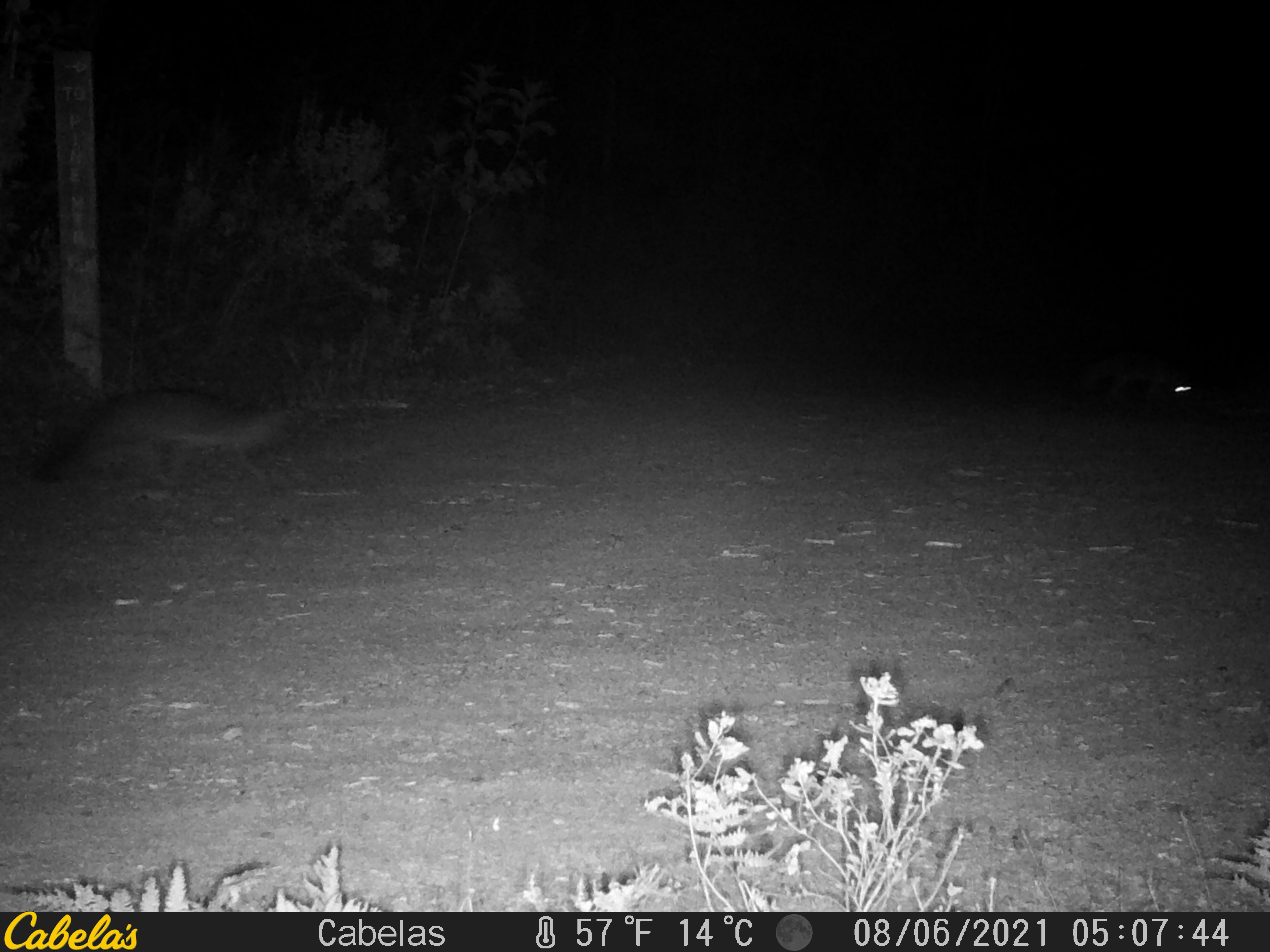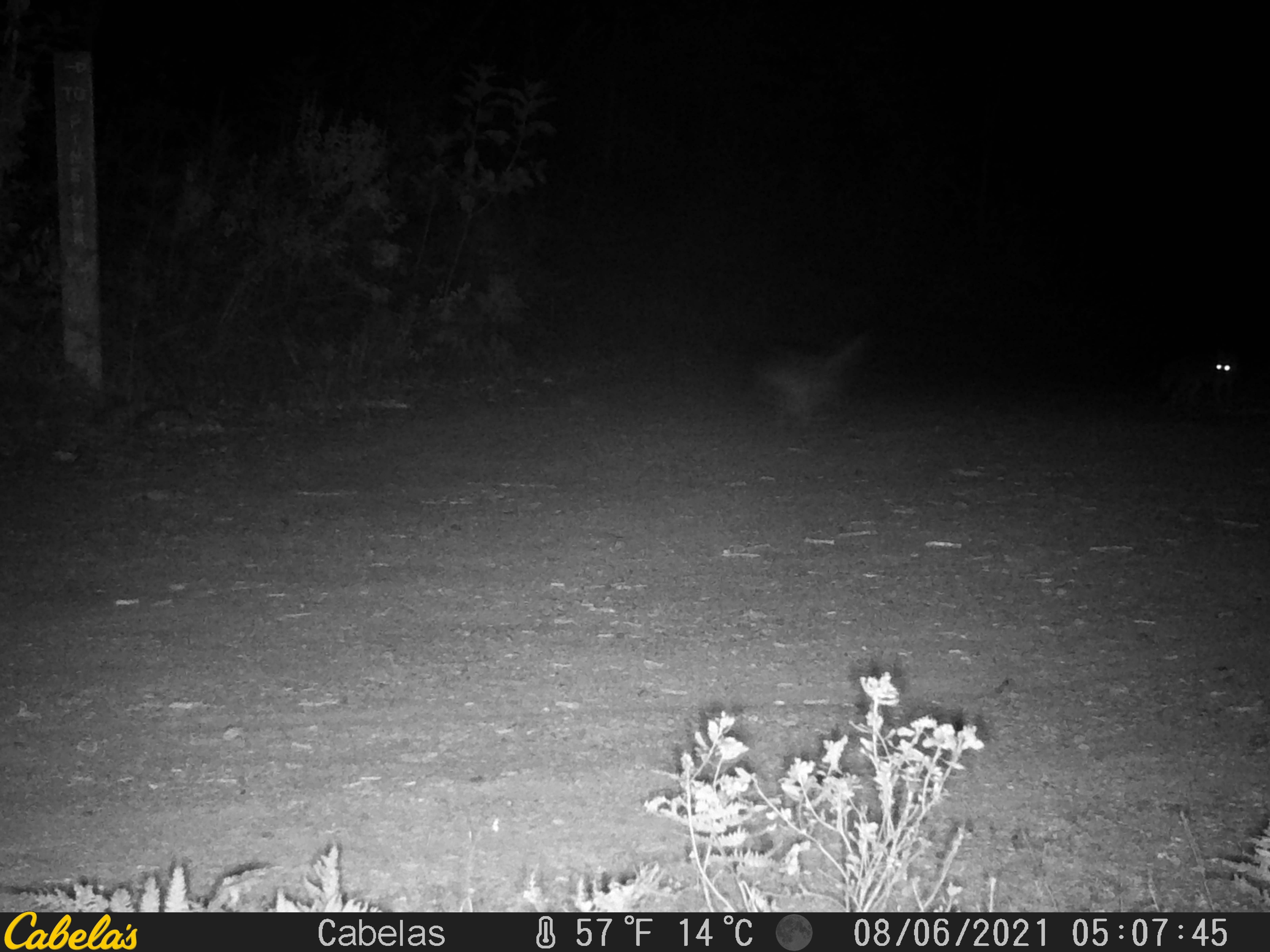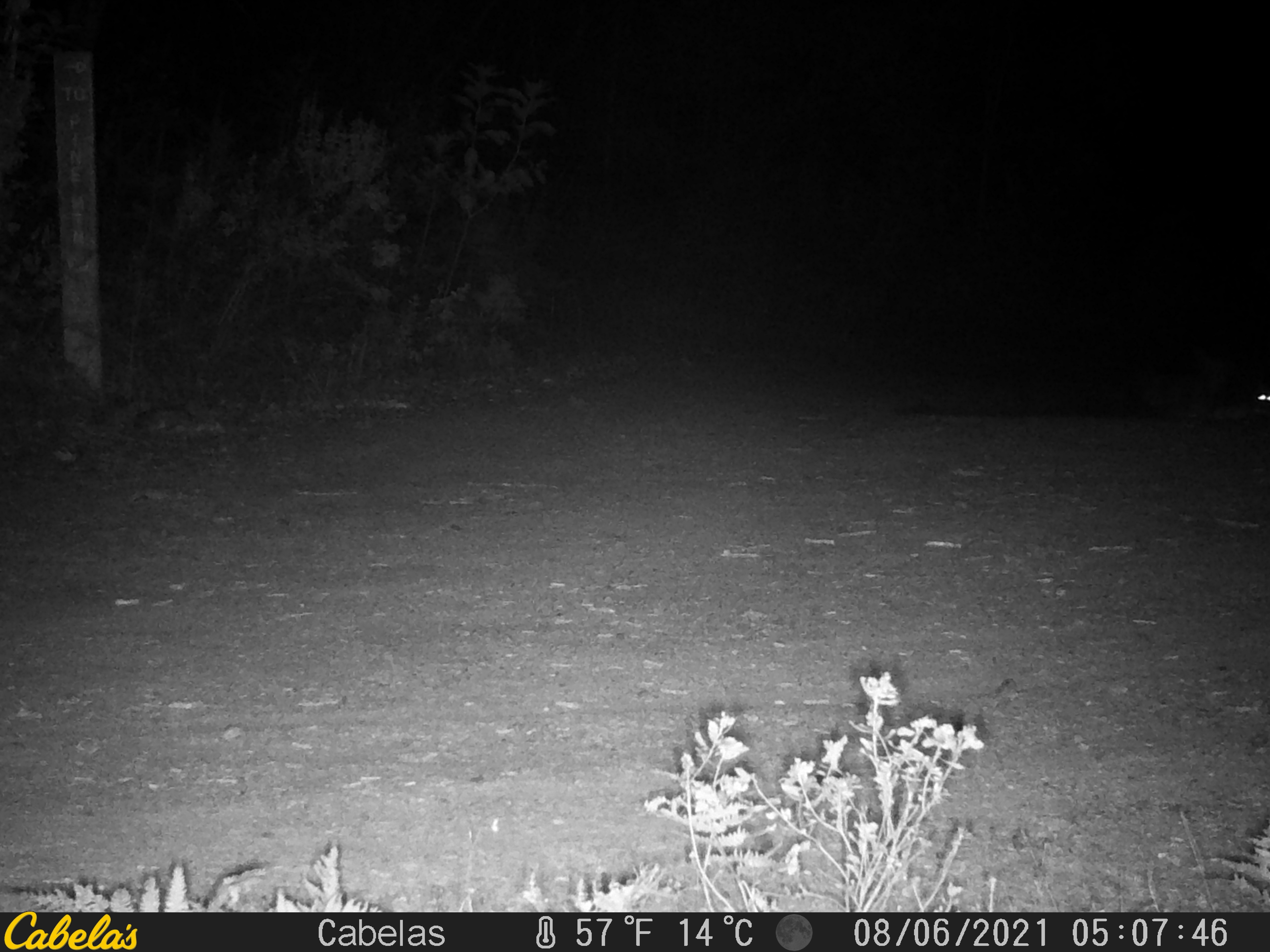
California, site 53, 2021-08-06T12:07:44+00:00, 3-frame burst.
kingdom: Animalia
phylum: Chordata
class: Mammalia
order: Carnivora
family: Canidae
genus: Urocyon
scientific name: Urocyon cinereoargenteus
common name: gray fox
Gray fox (Urocyon cinereoargenteus).